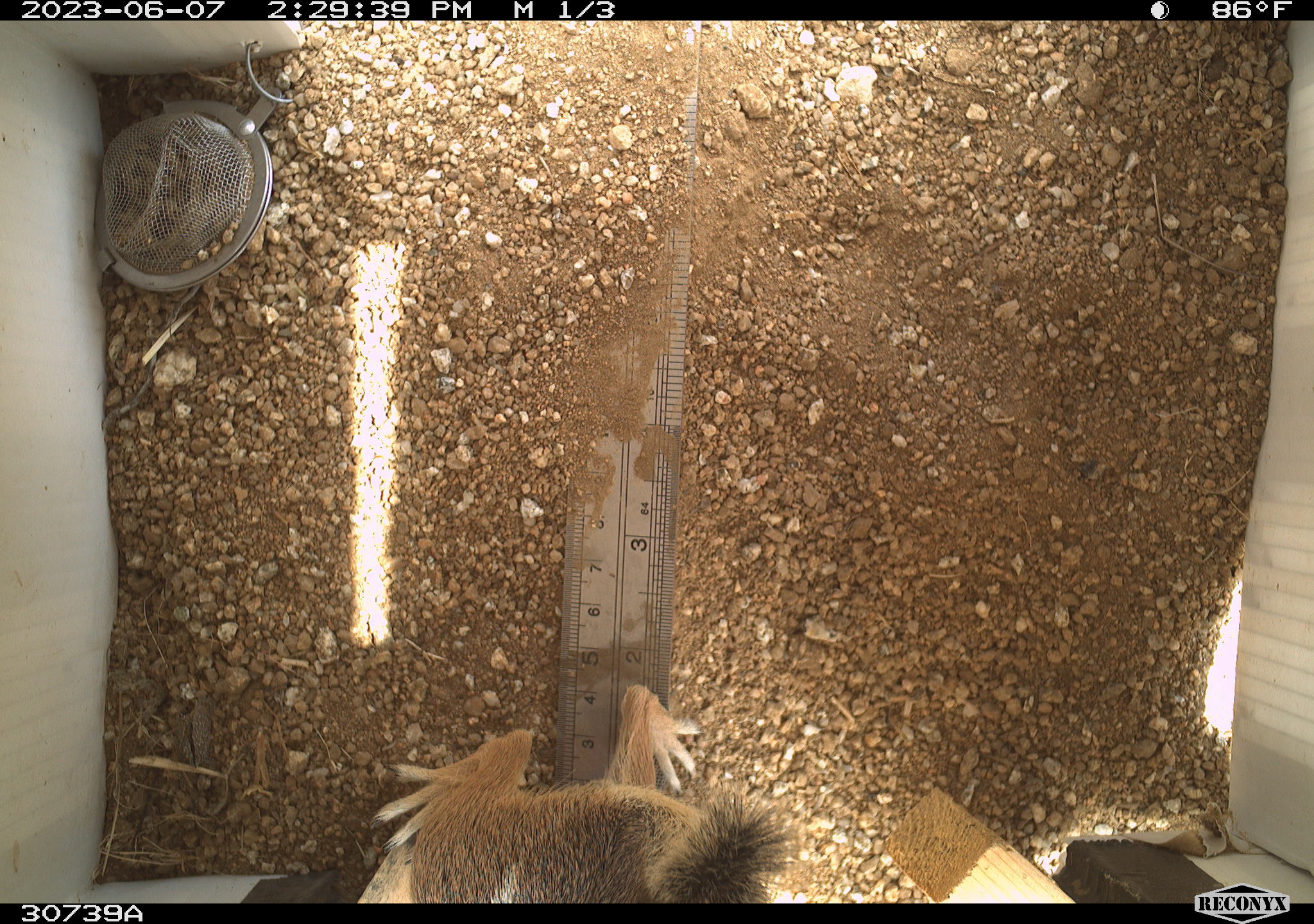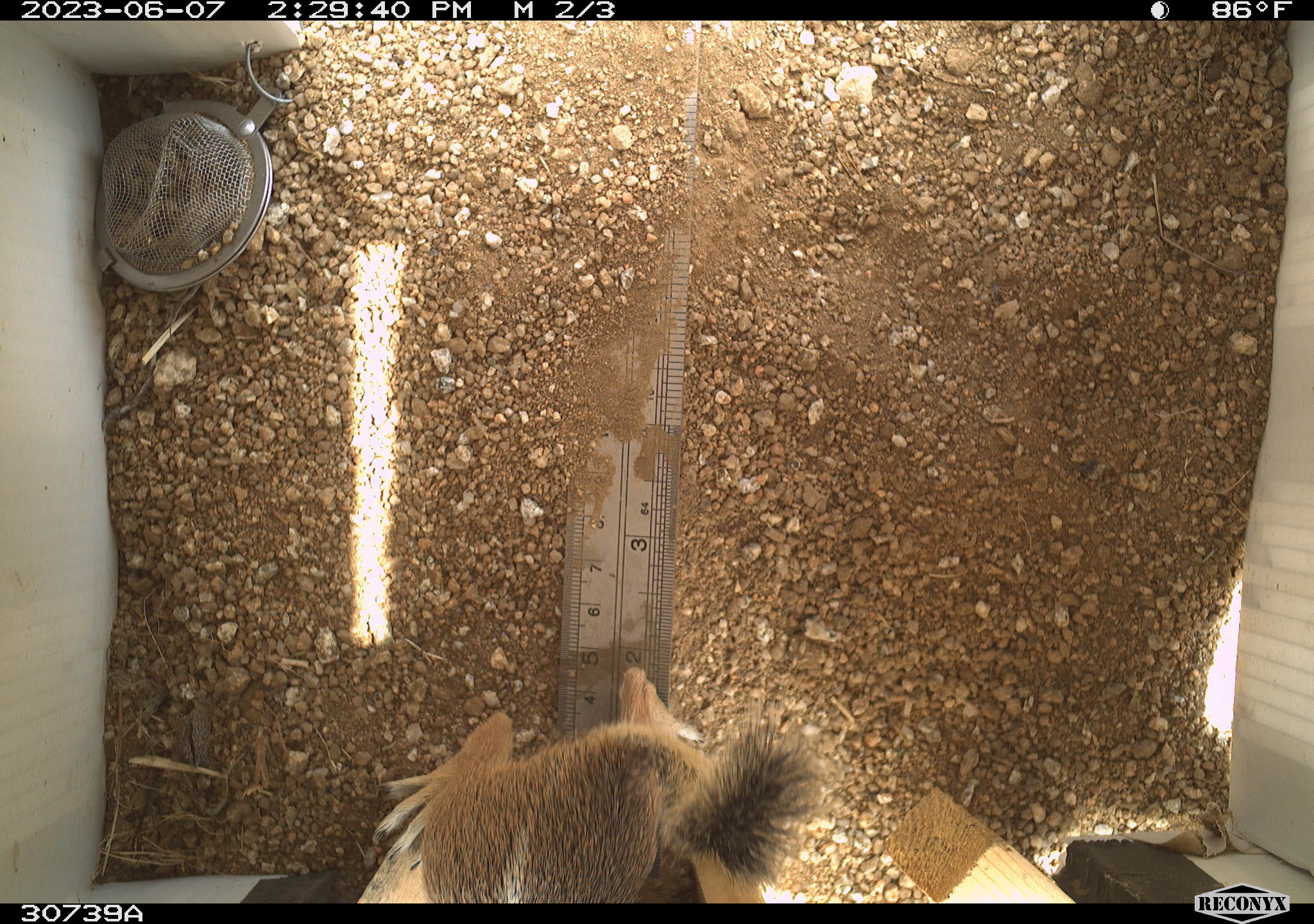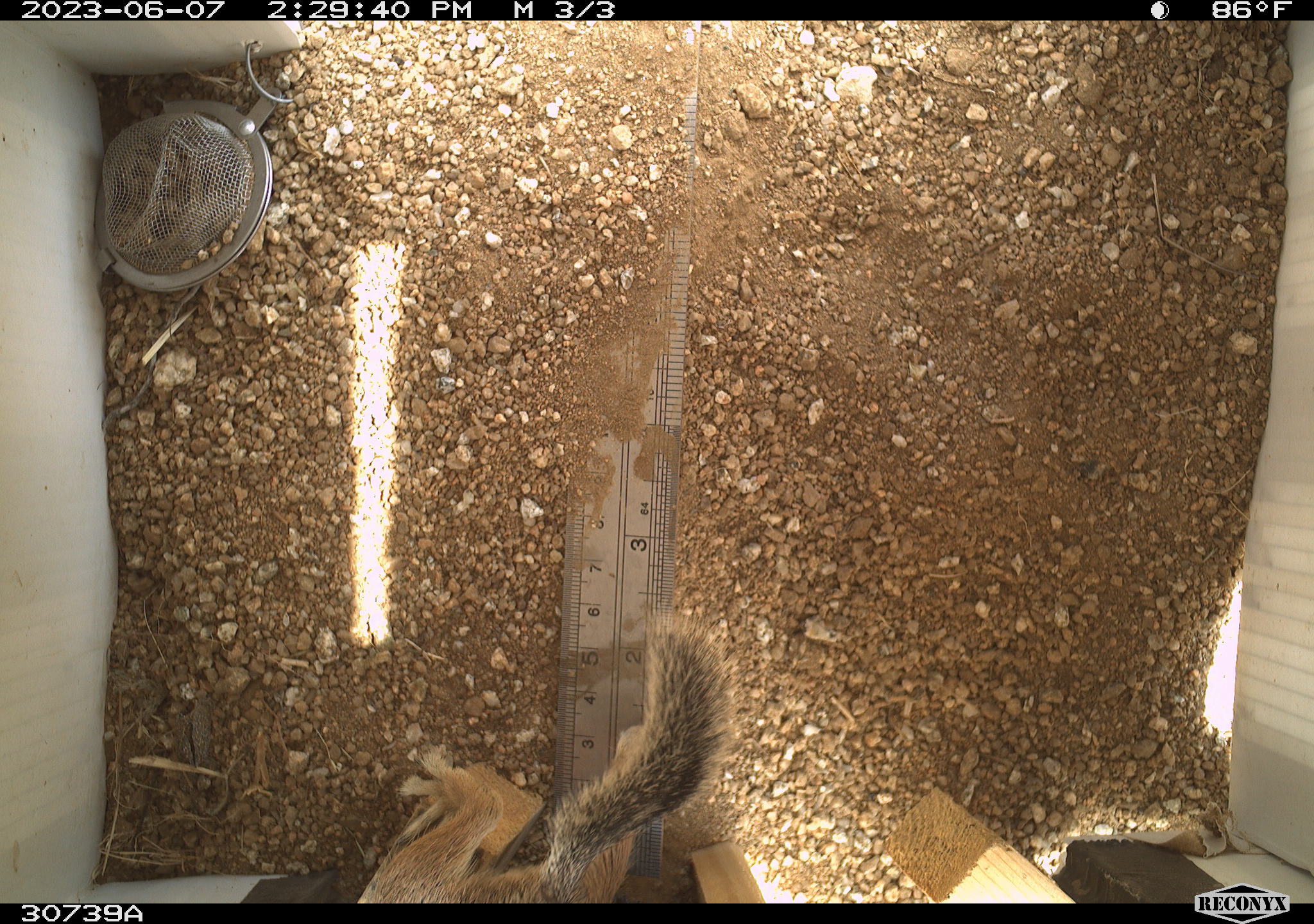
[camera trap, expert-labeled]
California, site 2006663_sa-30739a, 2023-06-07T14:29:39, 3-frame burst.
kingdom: Animalia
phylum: Chordata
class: Mammalia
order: Rodentia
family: Sciuridae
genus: Ammospermophilus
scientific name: Ammospermophilus leucurus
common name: white-tailed antelope squirrel